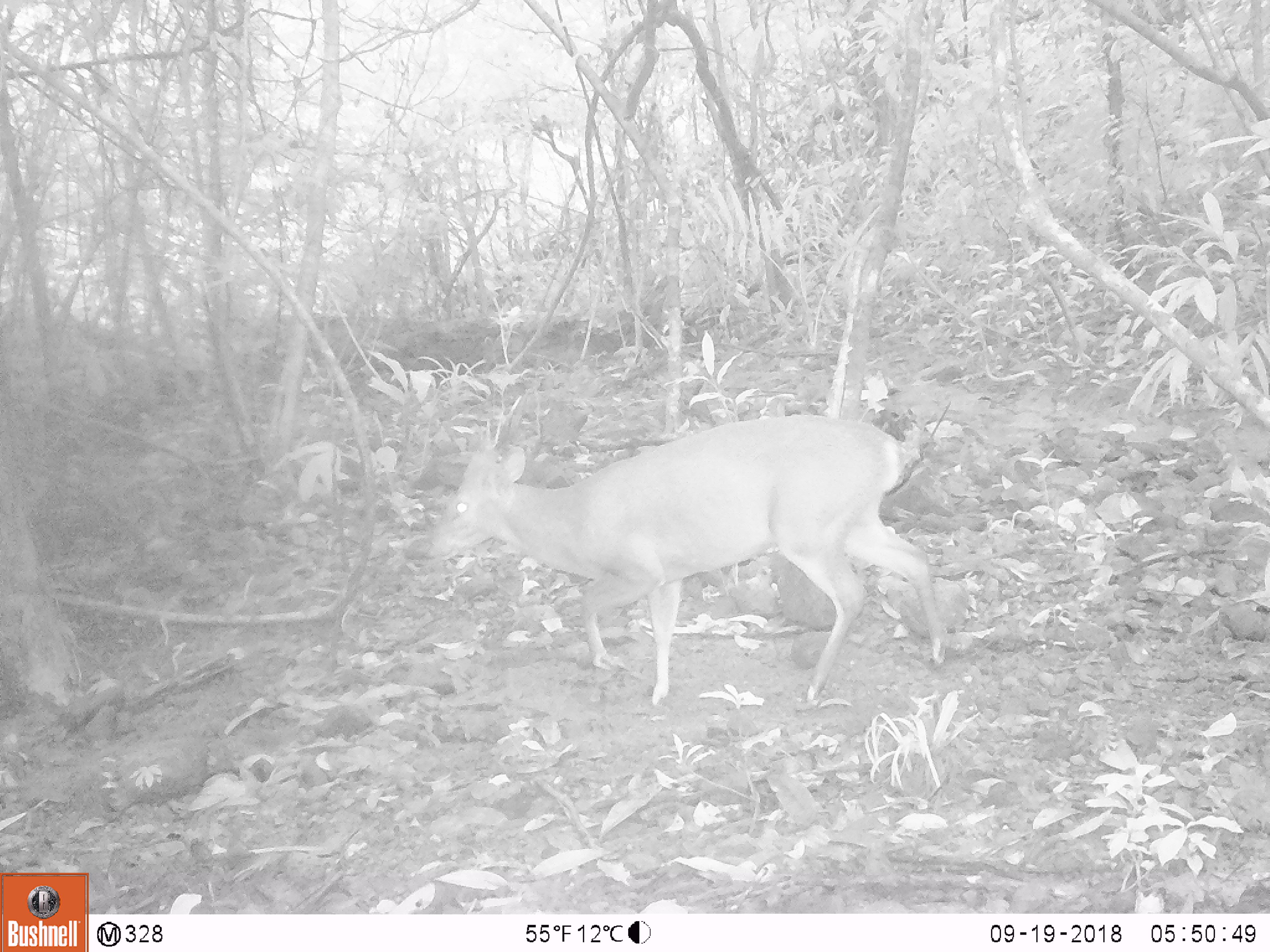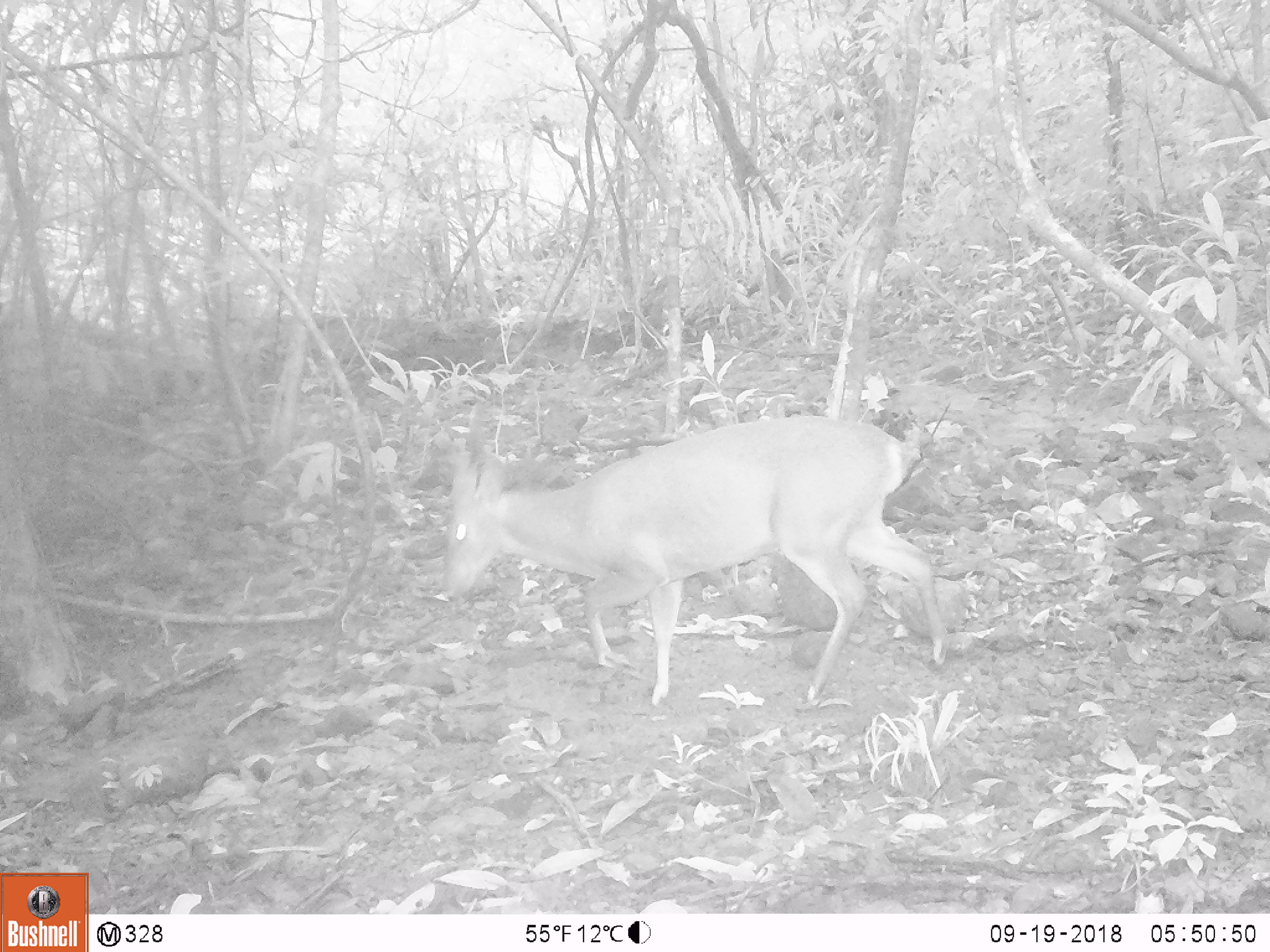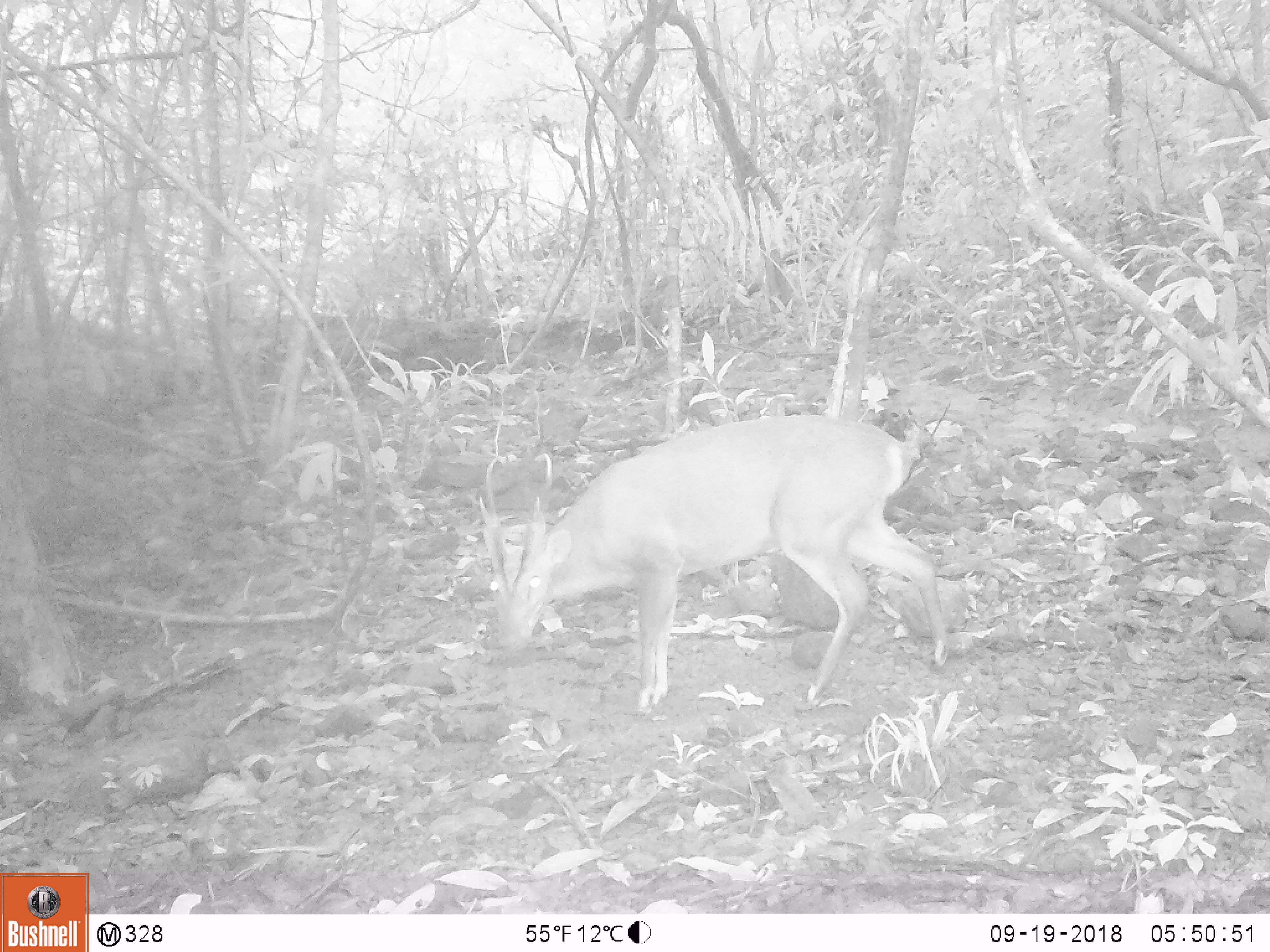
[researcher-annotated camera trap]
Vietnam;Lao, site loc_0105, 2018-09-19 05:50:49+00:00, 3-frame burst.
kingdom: Animalia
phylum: Chordata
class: Mammalia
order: Artiodactyla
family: Cervidae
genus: Muntiacus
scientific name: Muntiacus vuquangensis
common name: large-antlered muntjac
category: large antlered muntjac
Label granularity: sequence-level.